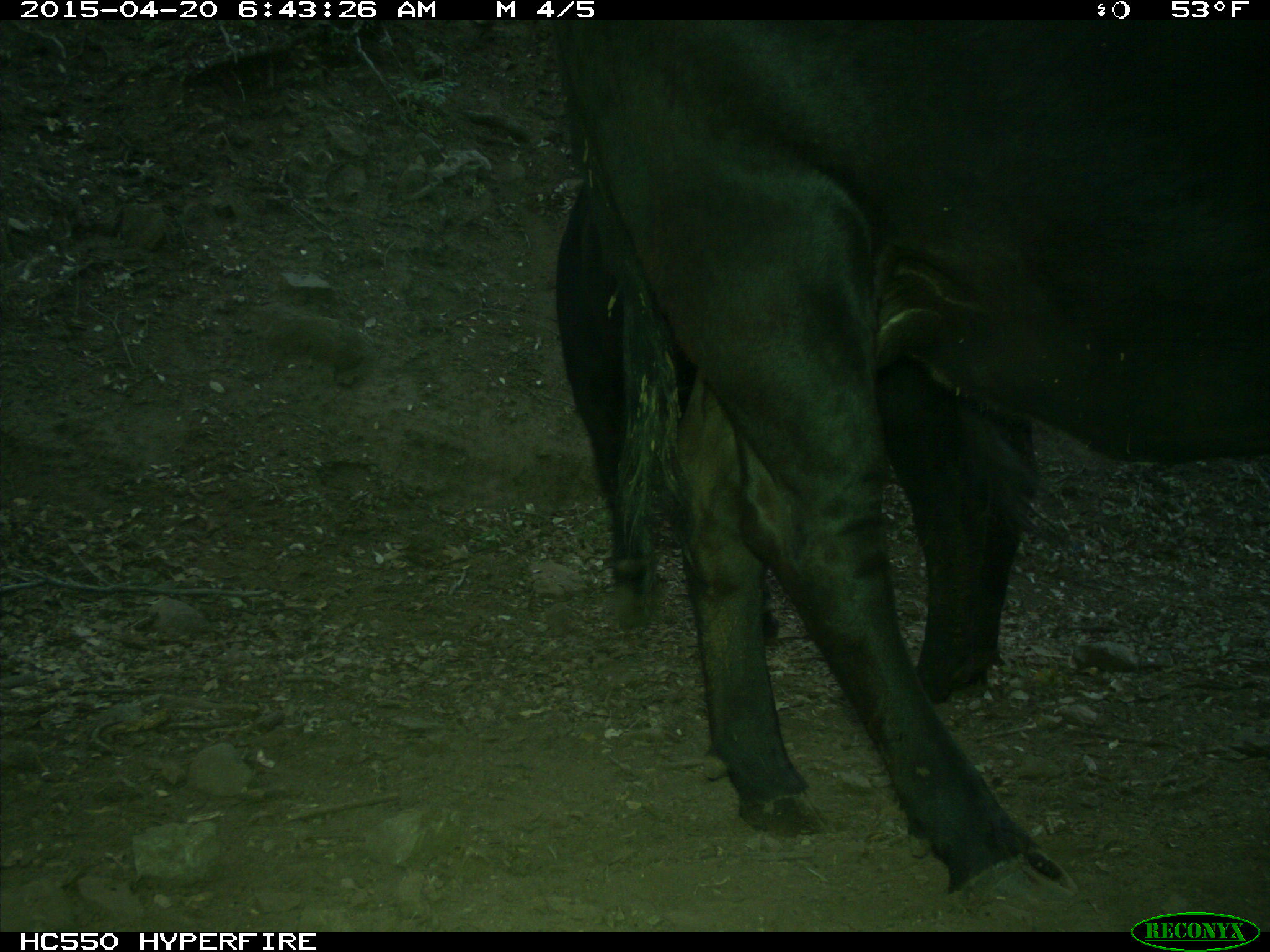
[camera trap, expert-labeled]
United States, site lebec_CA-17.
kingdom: Animalia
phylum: Chordata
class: Mammalia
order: Artiodactyla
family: Bovidae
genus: Bos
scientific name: Bos taurus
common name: domestic cow